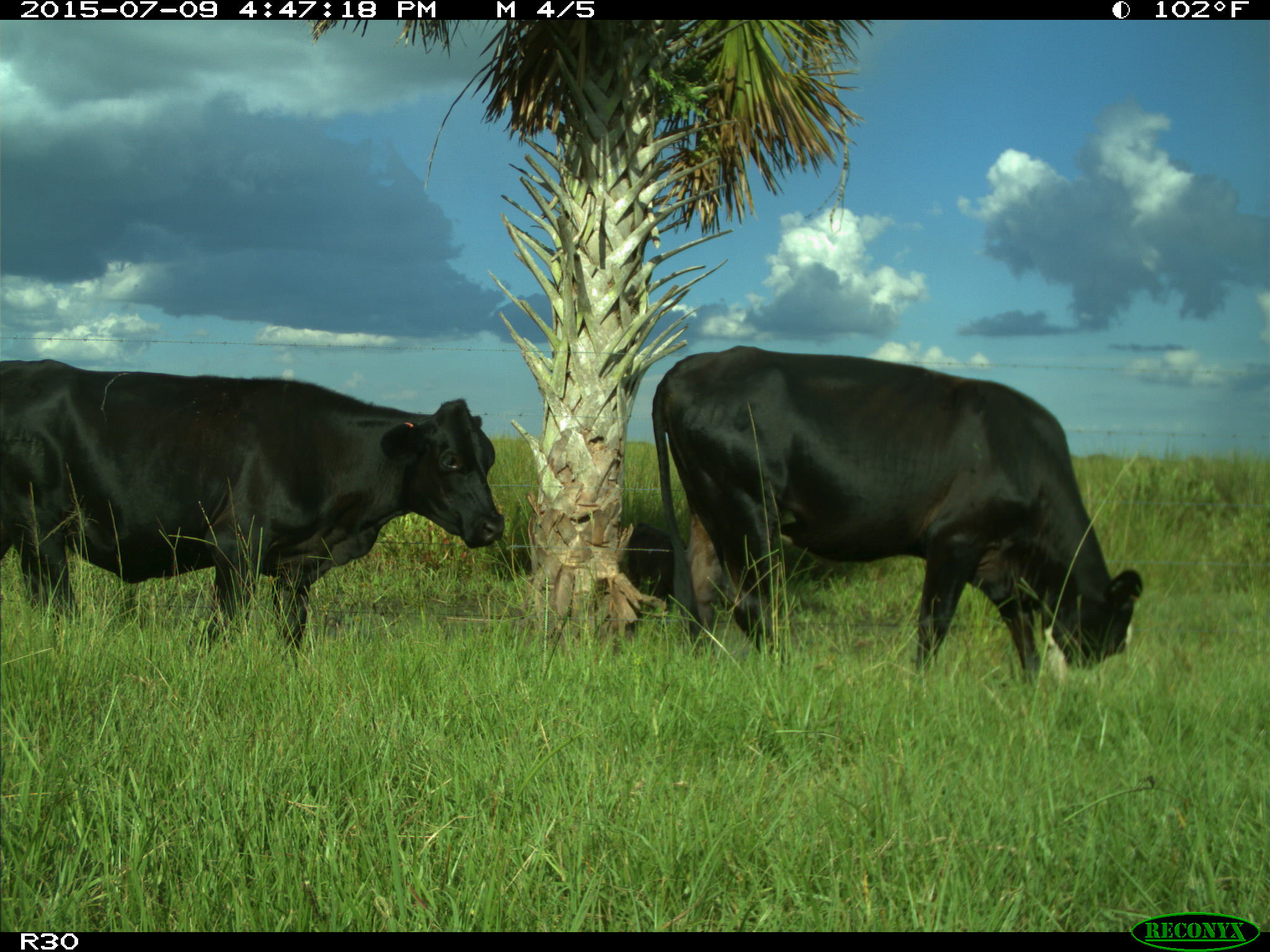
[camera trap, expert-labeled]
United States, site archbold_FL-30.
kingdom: Animalia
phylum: Chordata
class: Mammalia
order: Artiodactyla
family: Bovidae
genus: Bos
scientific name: Bos taurus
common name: domestic cow